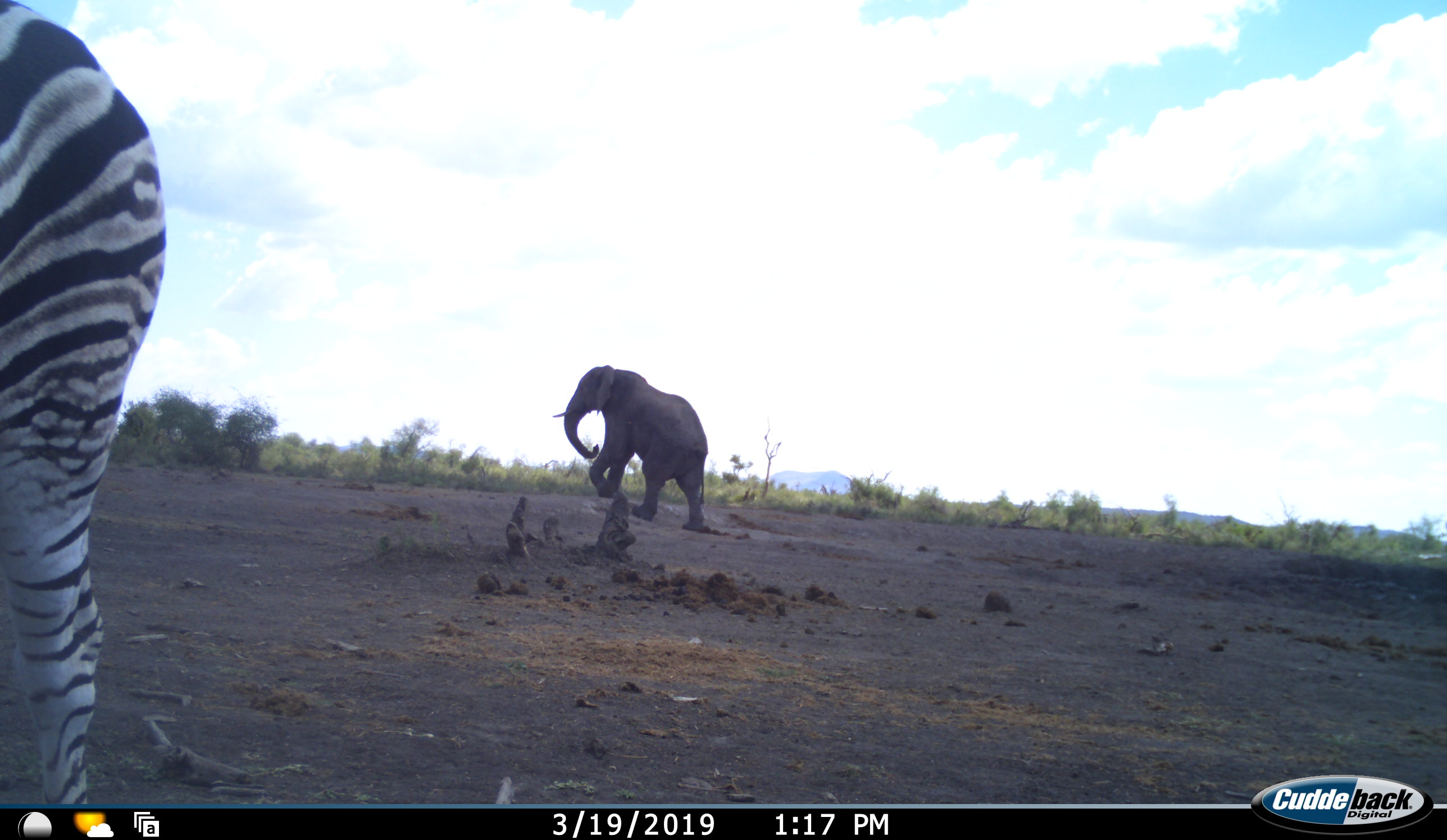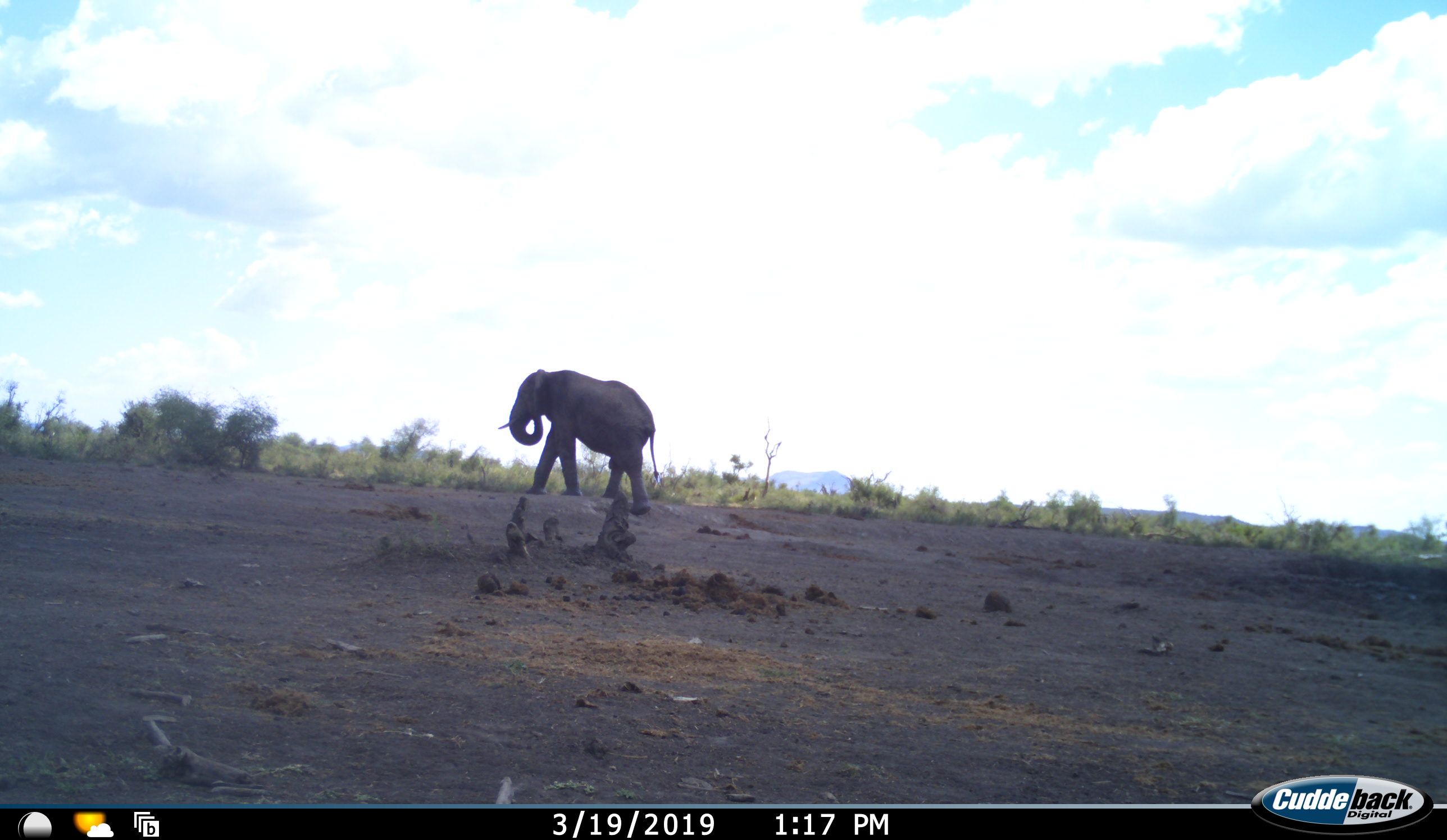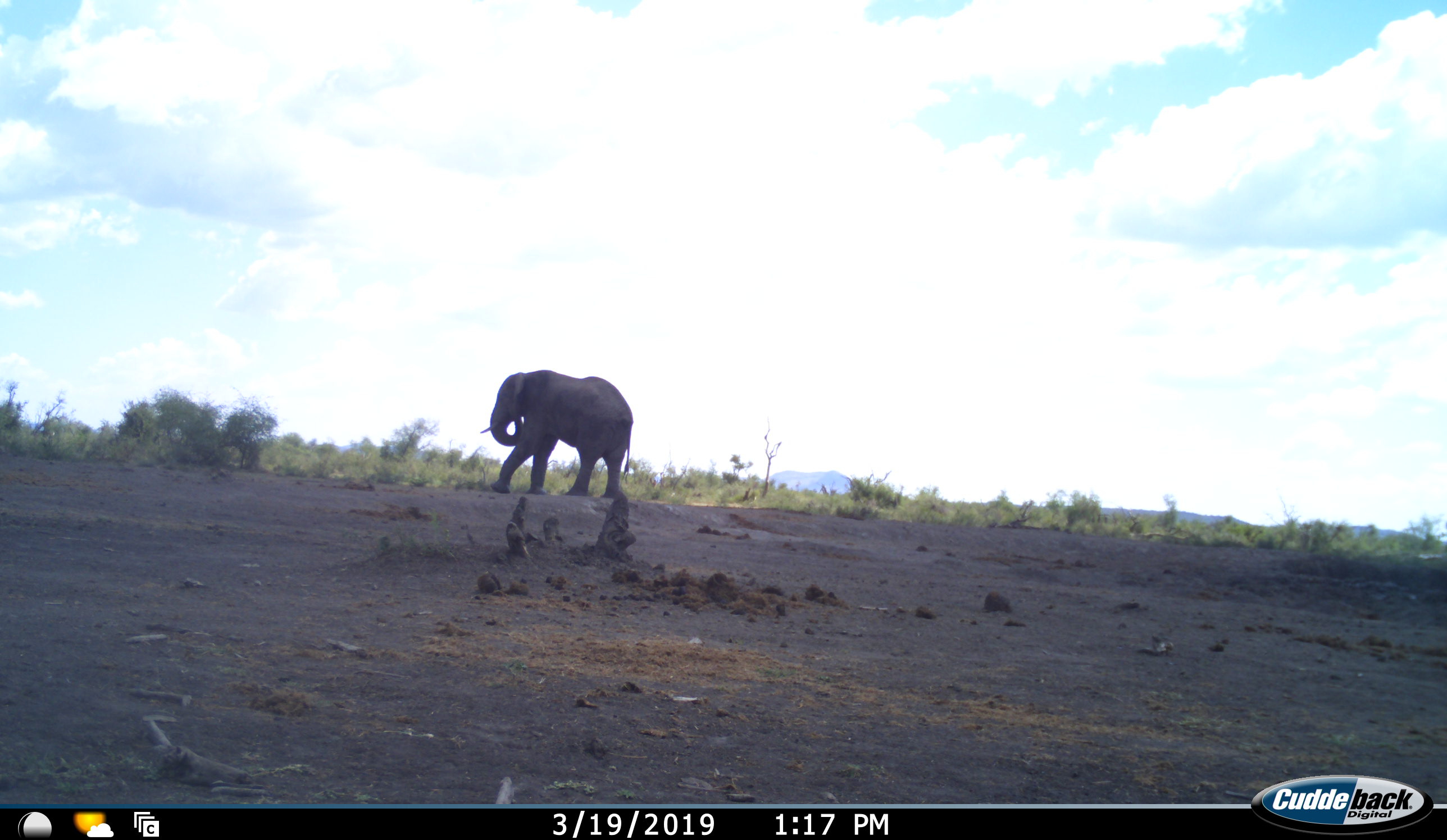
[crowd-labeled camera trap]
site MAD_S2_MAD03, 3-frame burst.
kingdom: Animalia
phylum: Chordata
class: Mammalia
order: Proboscidea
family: Elephantidae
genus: Loxodonta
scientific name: Loxodonta africana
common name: african bush elephant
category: elephant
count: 1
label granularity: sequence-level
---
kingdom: Animalia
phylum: Chordata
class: Mammalia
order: Perissodactyla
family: Equidae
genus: Equus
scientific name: Equus quagga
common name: plains zebra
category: zebraplains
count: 1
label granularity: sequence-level